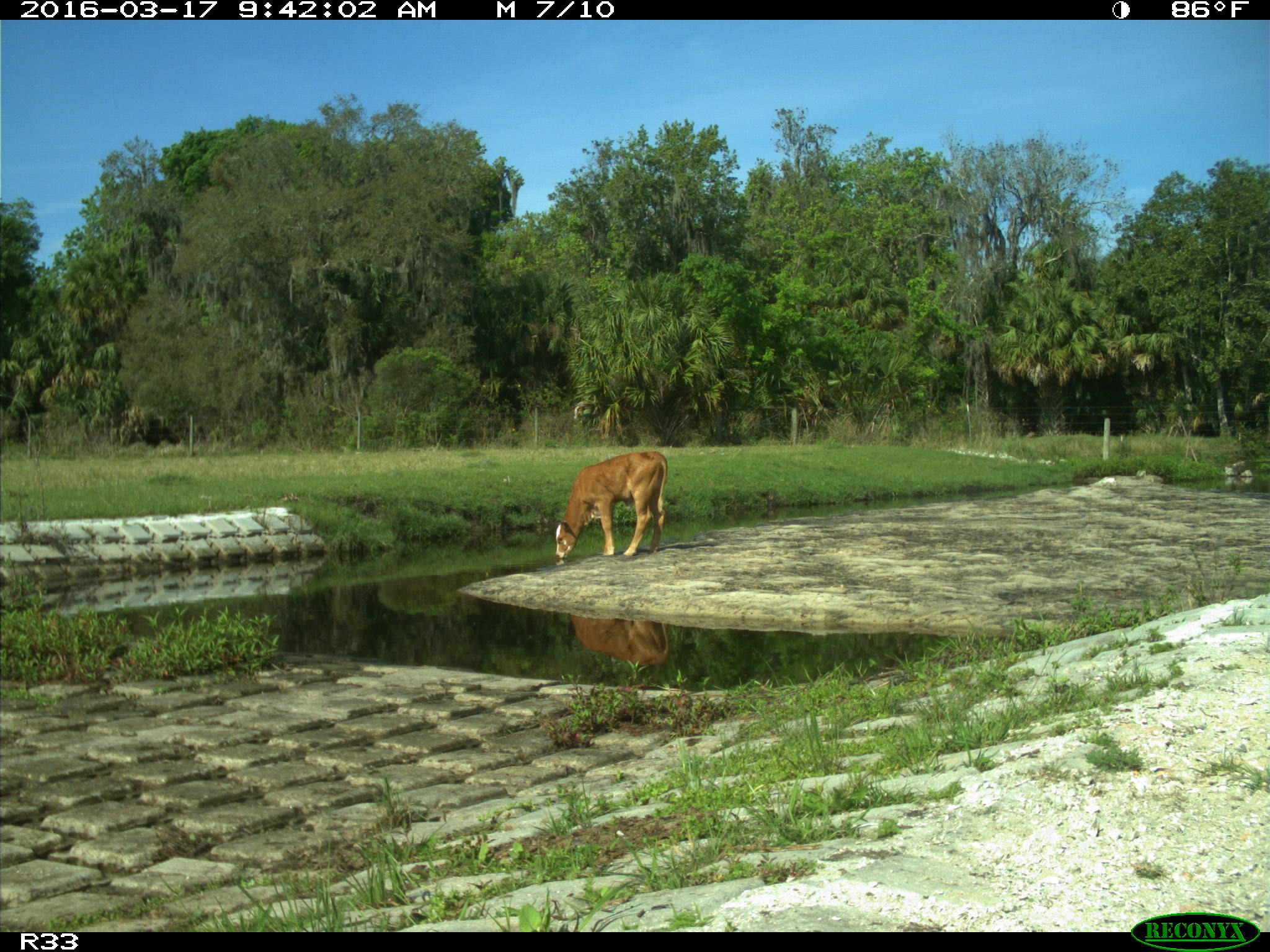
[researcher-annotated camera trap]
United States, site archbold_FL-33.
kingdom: Animalia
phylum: Chordata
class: Mammalia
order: Artiodactyla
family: Cervidae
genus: Odocoileus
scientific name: Odocoileus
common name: deer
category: unidentified deer